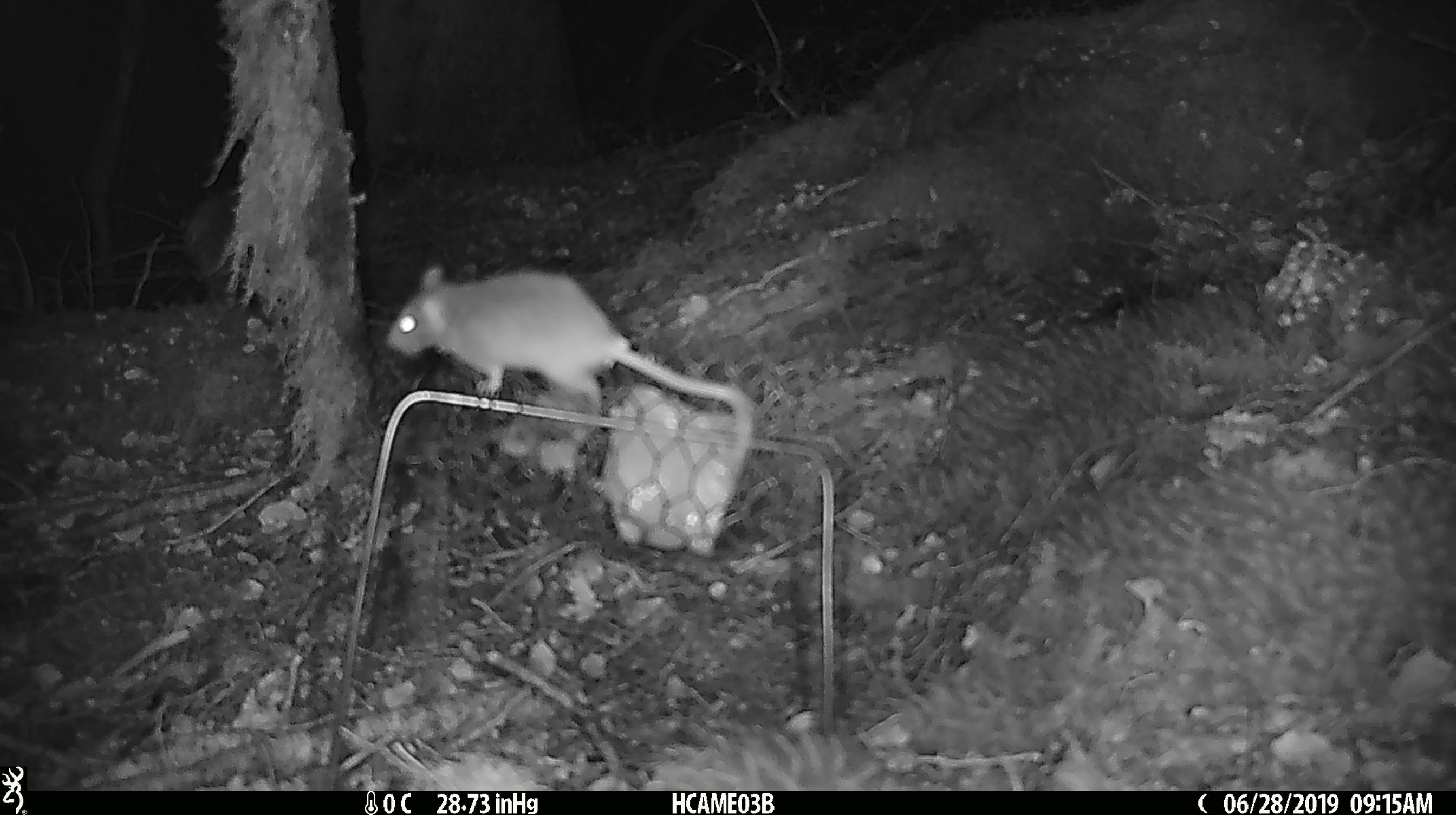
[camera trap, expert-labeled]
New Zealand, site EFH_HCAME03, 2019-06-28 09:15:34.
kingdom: Animalia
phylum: Chordata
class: Mammalia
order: Rodentia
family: Muridae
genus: Mus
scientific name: Mus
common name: mouse